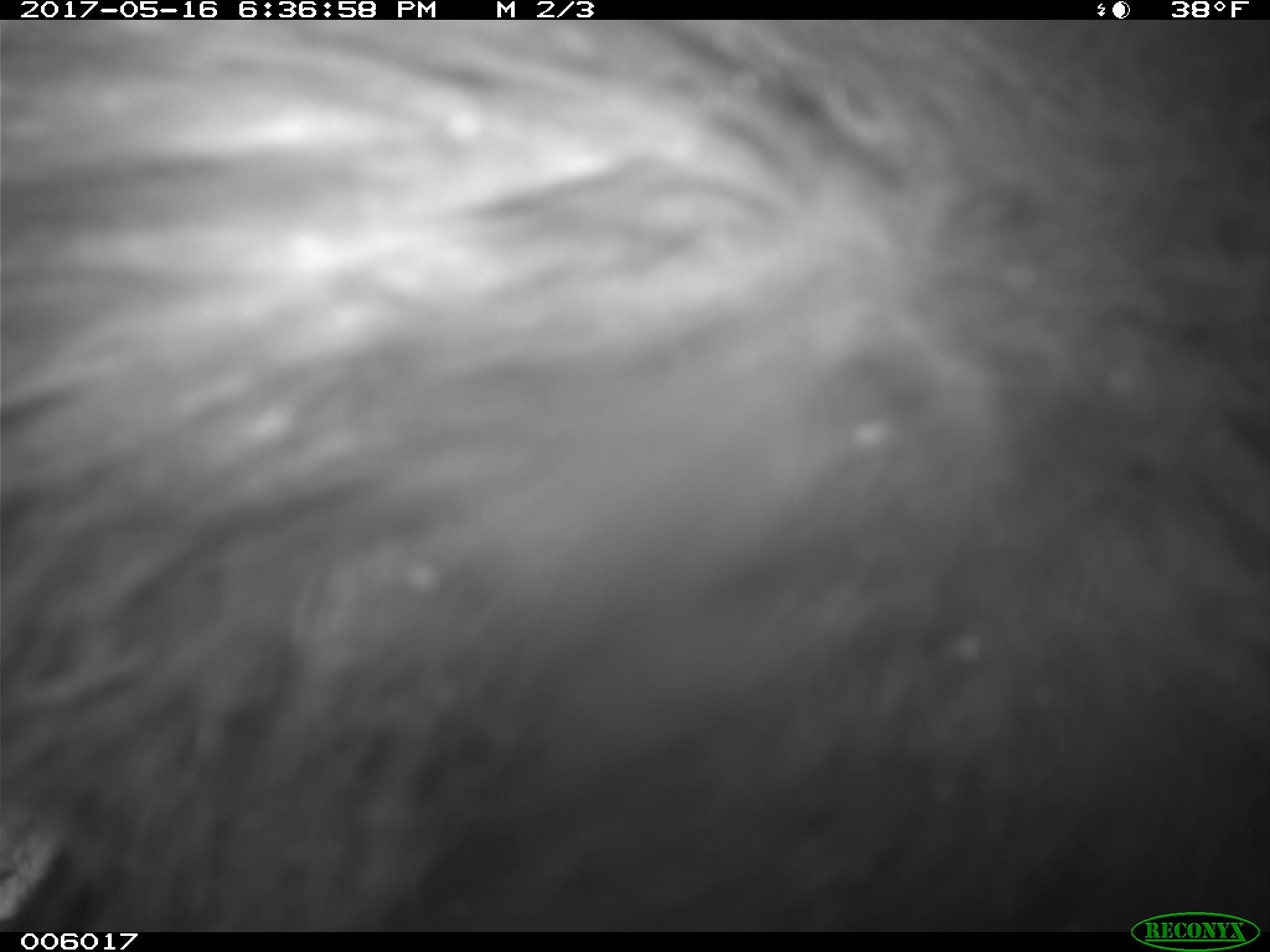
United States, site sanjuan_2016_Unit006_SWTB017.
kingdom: Animalia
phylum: Chordata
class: Mammalia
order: Carnivora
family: Ursidae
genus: Ursus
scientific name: Ursus americanus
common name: american black bear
Ursus americanus (american black bear).